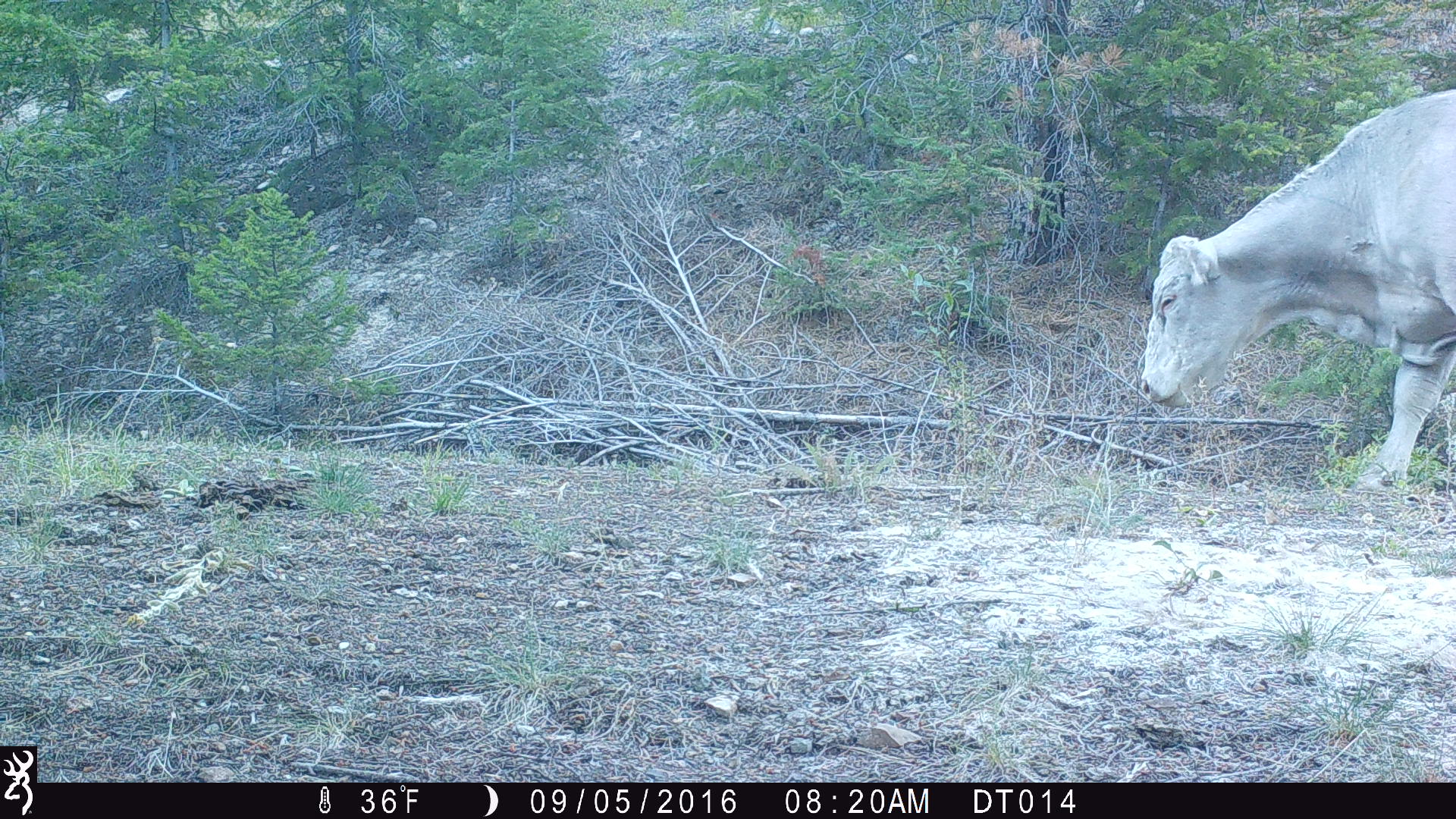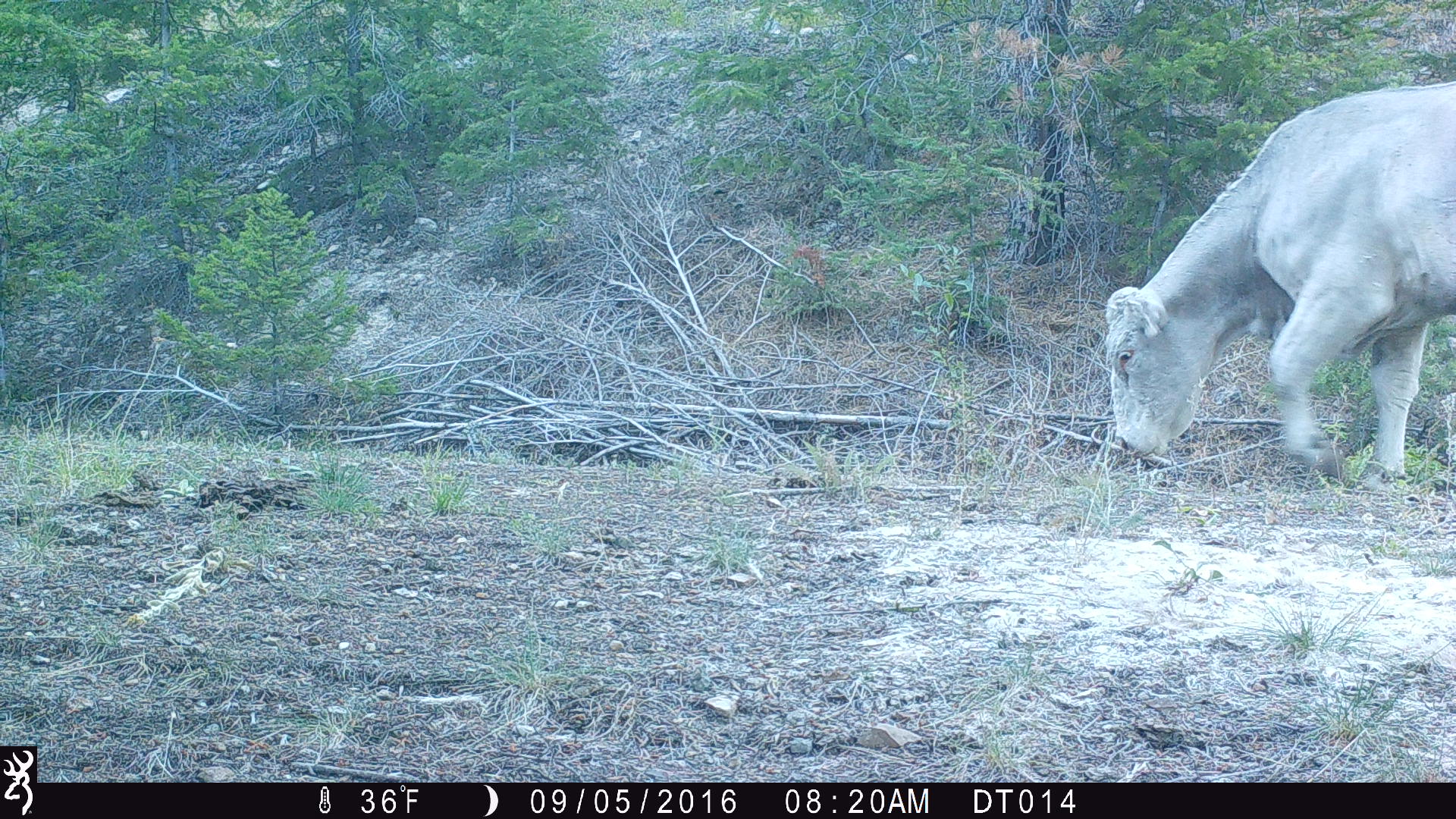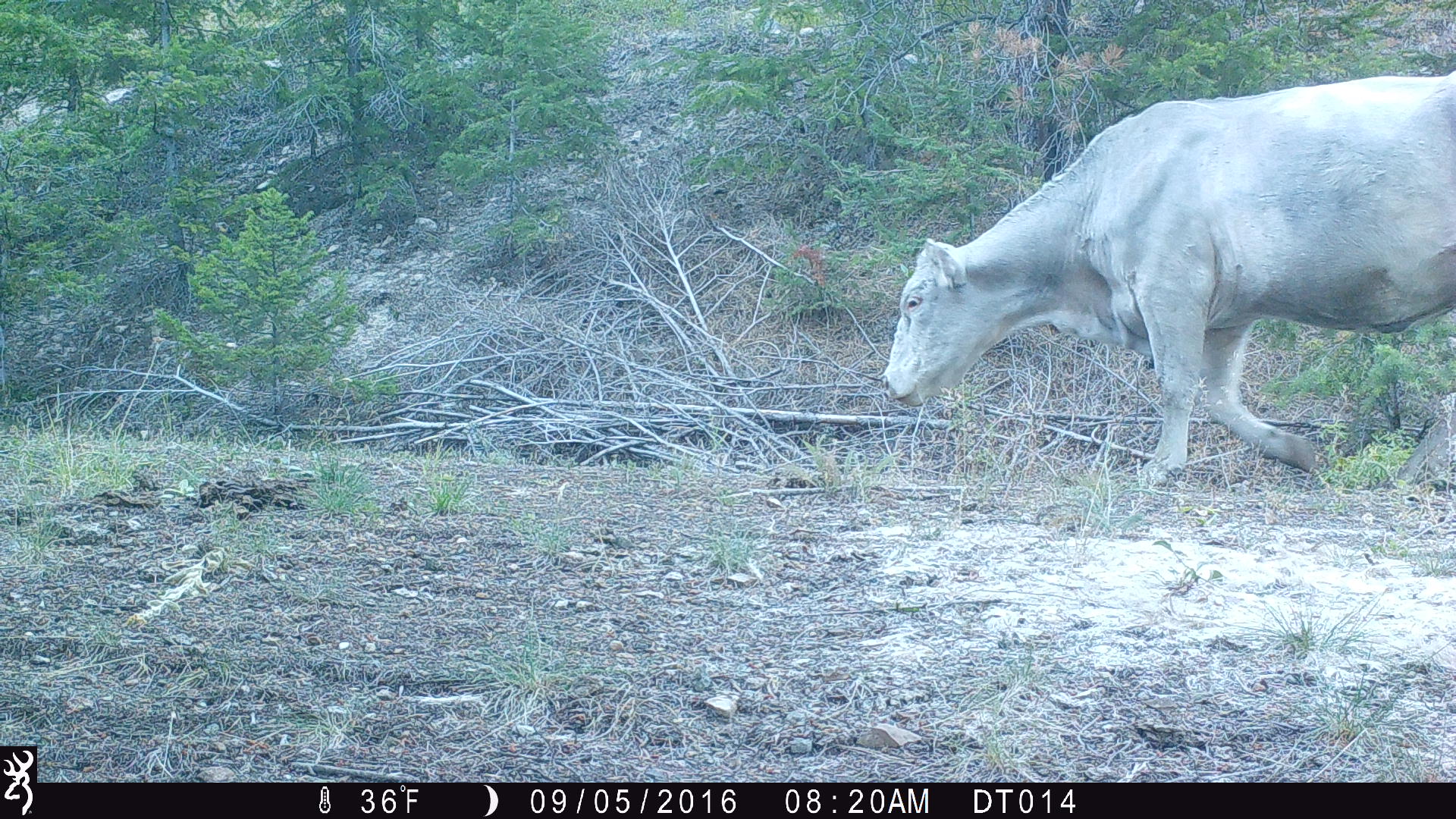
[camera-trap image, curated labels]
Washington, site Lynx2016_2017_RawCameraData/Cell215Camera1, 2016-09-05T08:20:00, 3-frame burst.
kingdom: Animalia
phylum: Chordata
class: Mammalia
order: Artiodactyla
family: Bovidae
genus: Bos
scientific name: Bos taurus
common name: domestic cattle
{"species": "domestic cattle (Bos taurus)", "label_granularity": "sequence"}